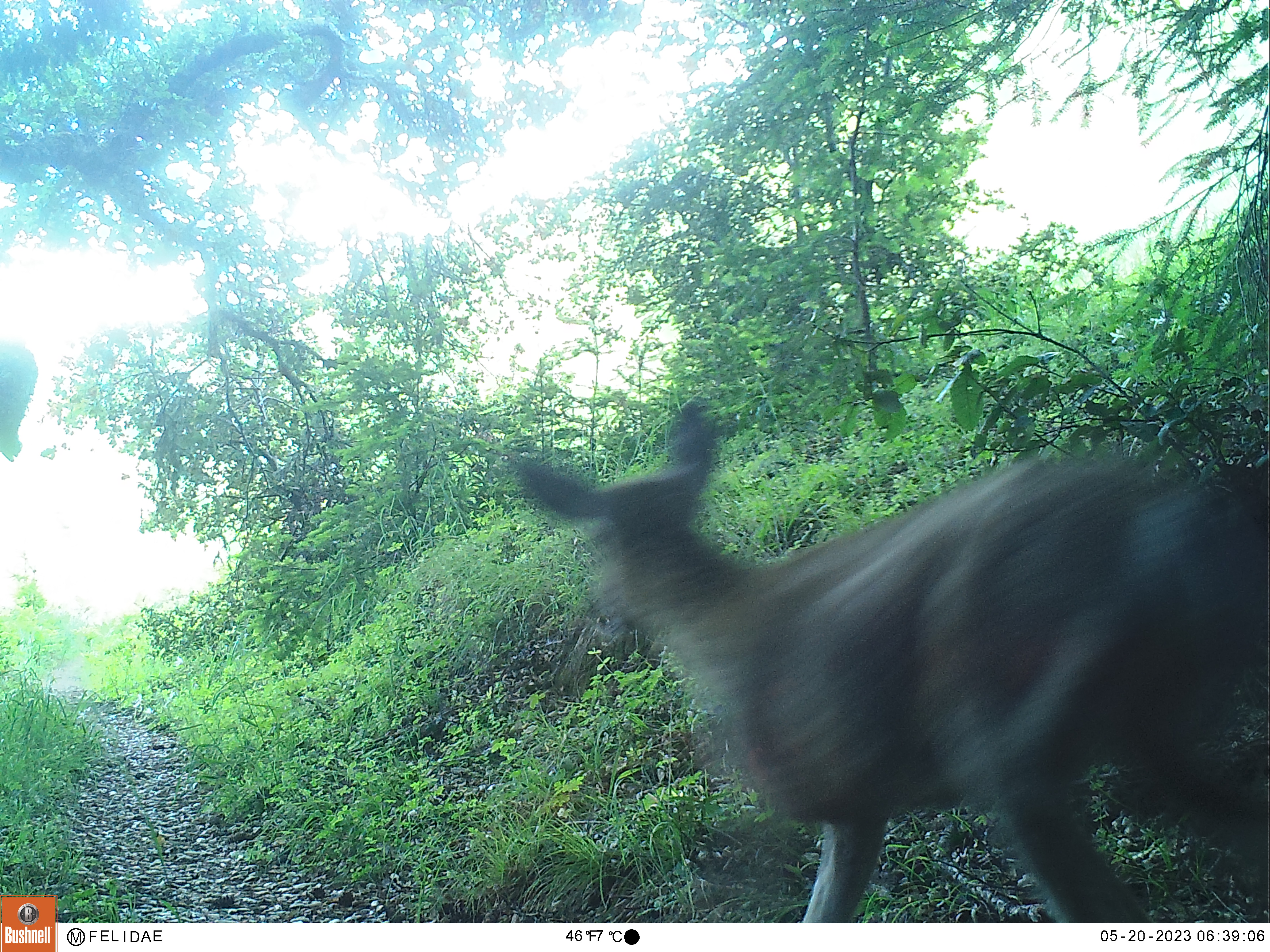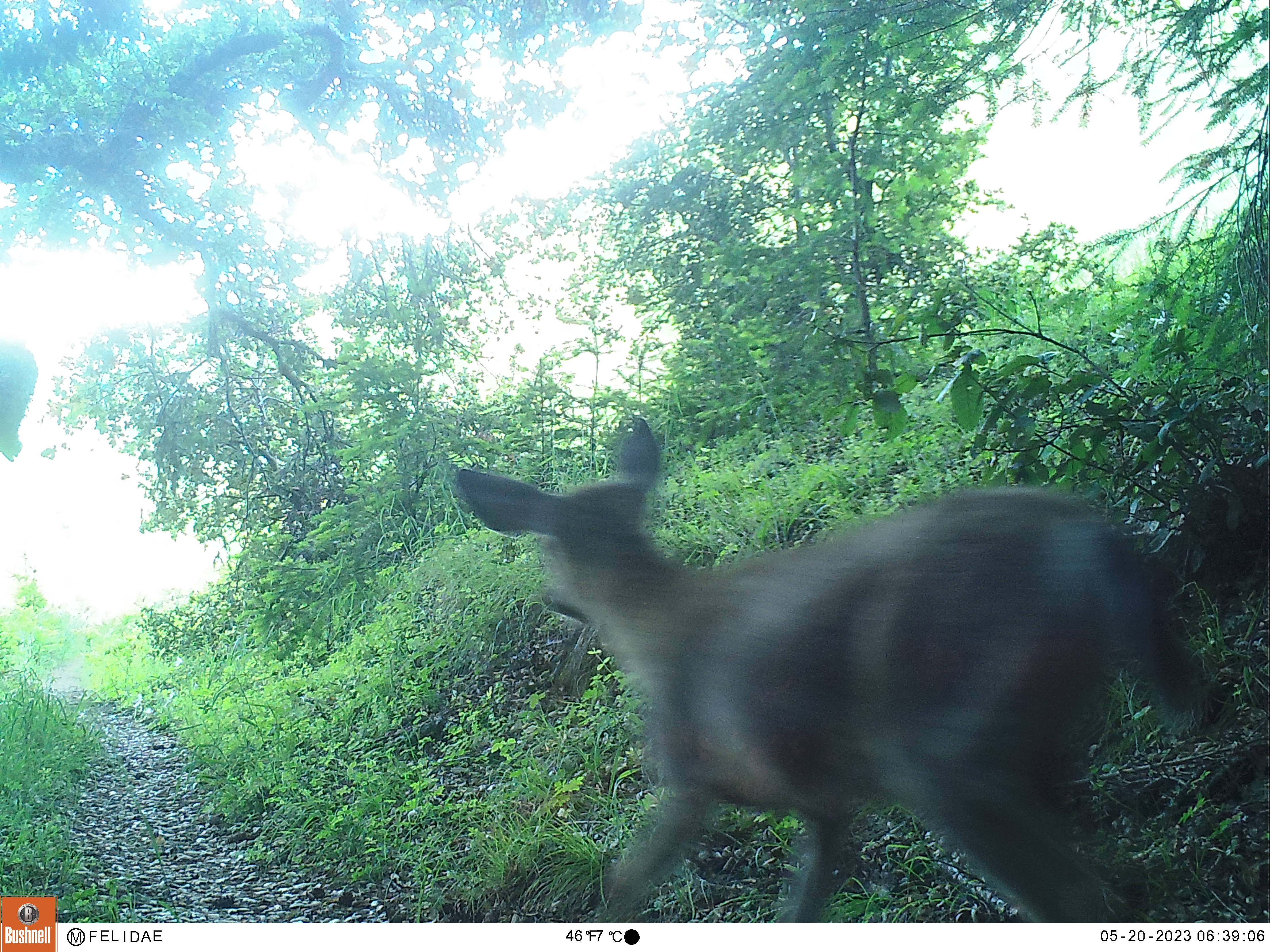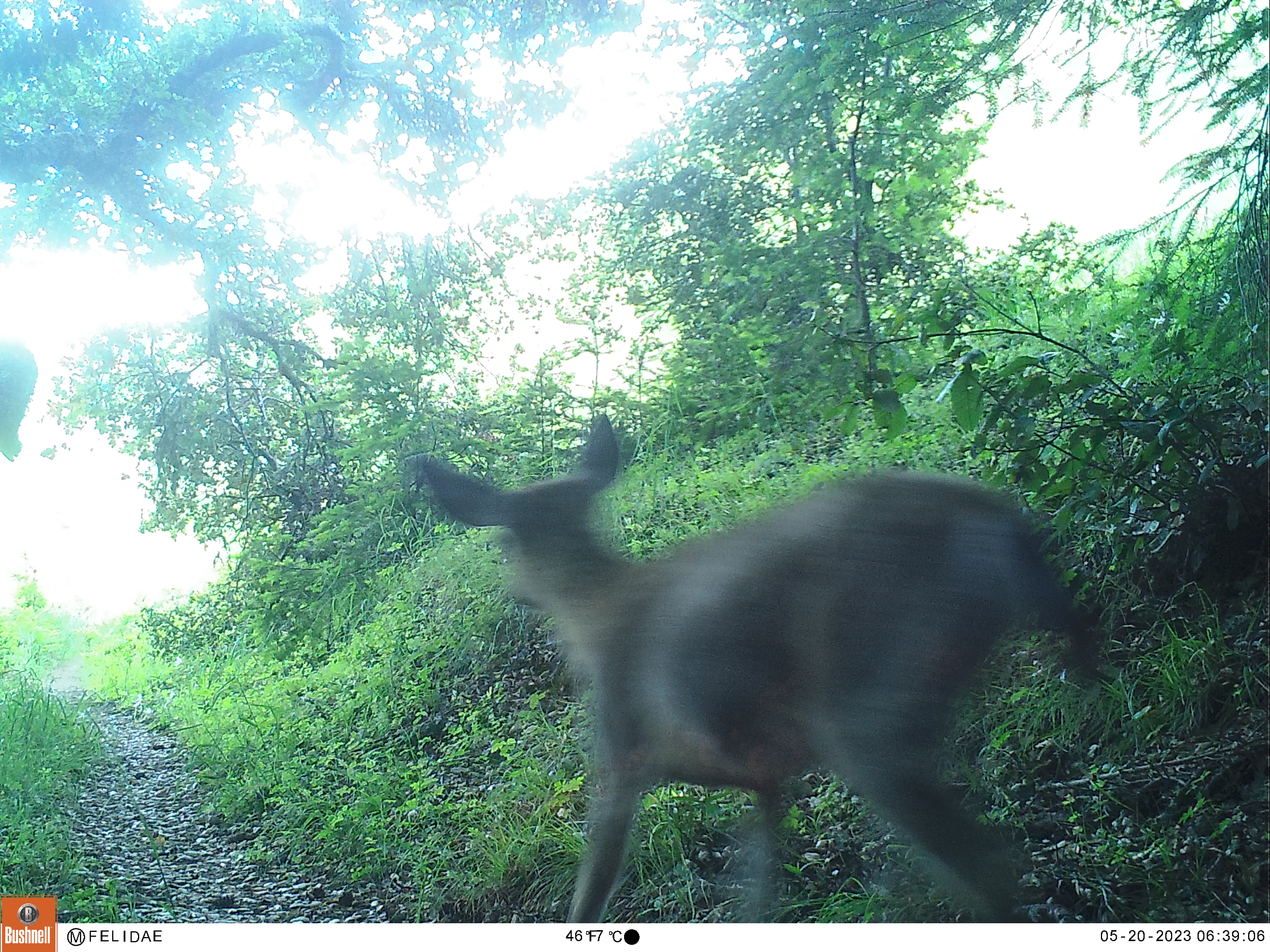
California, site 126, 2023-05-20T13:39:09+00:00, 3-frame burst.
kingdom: Animalia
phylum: Chordata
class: Mammalia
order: Artiodactyla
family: Cervidae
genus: Odocoileus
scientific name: Odocoileus hemionus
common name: mule deer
Mule deer (Odocoileus hemionus).